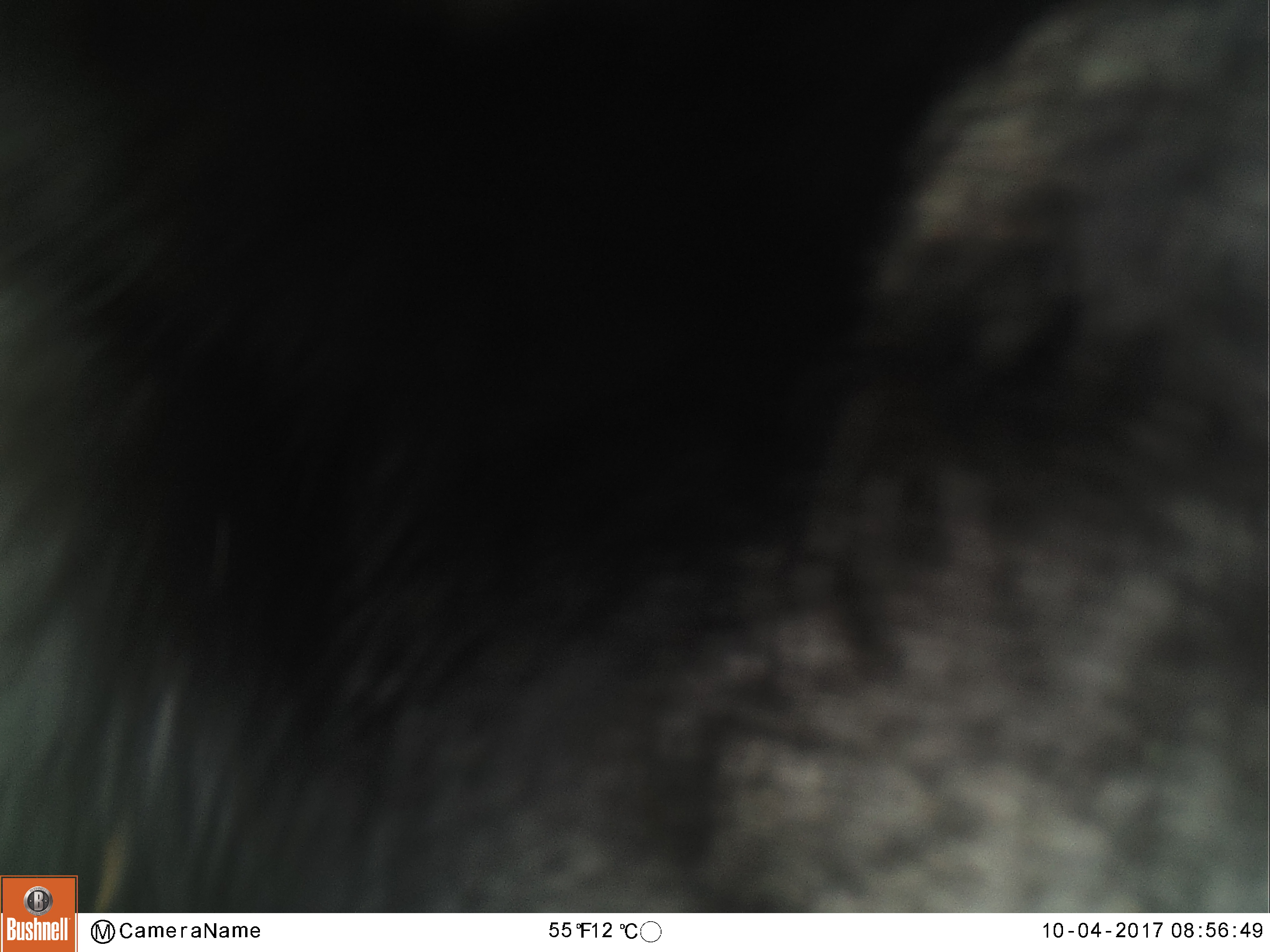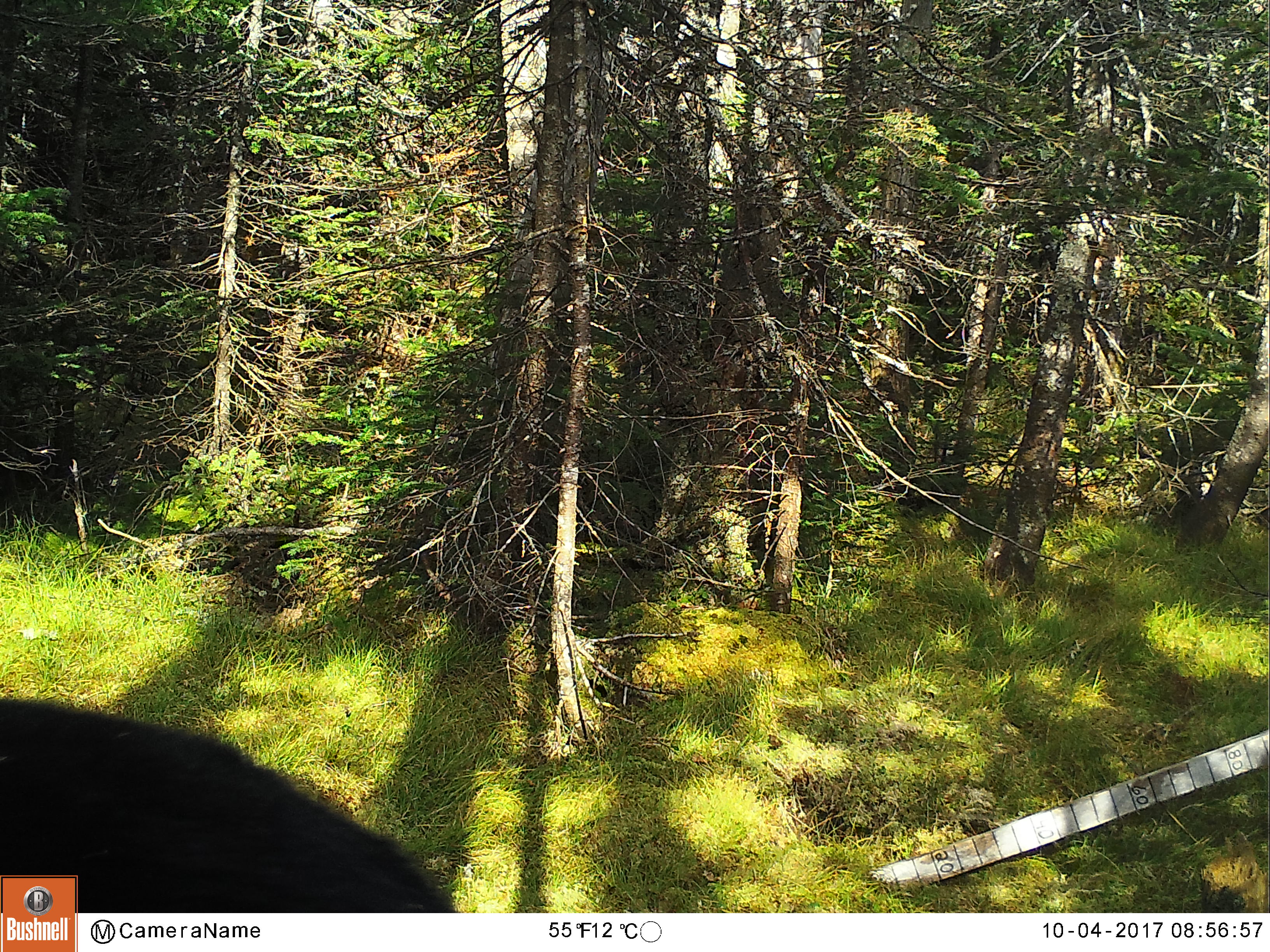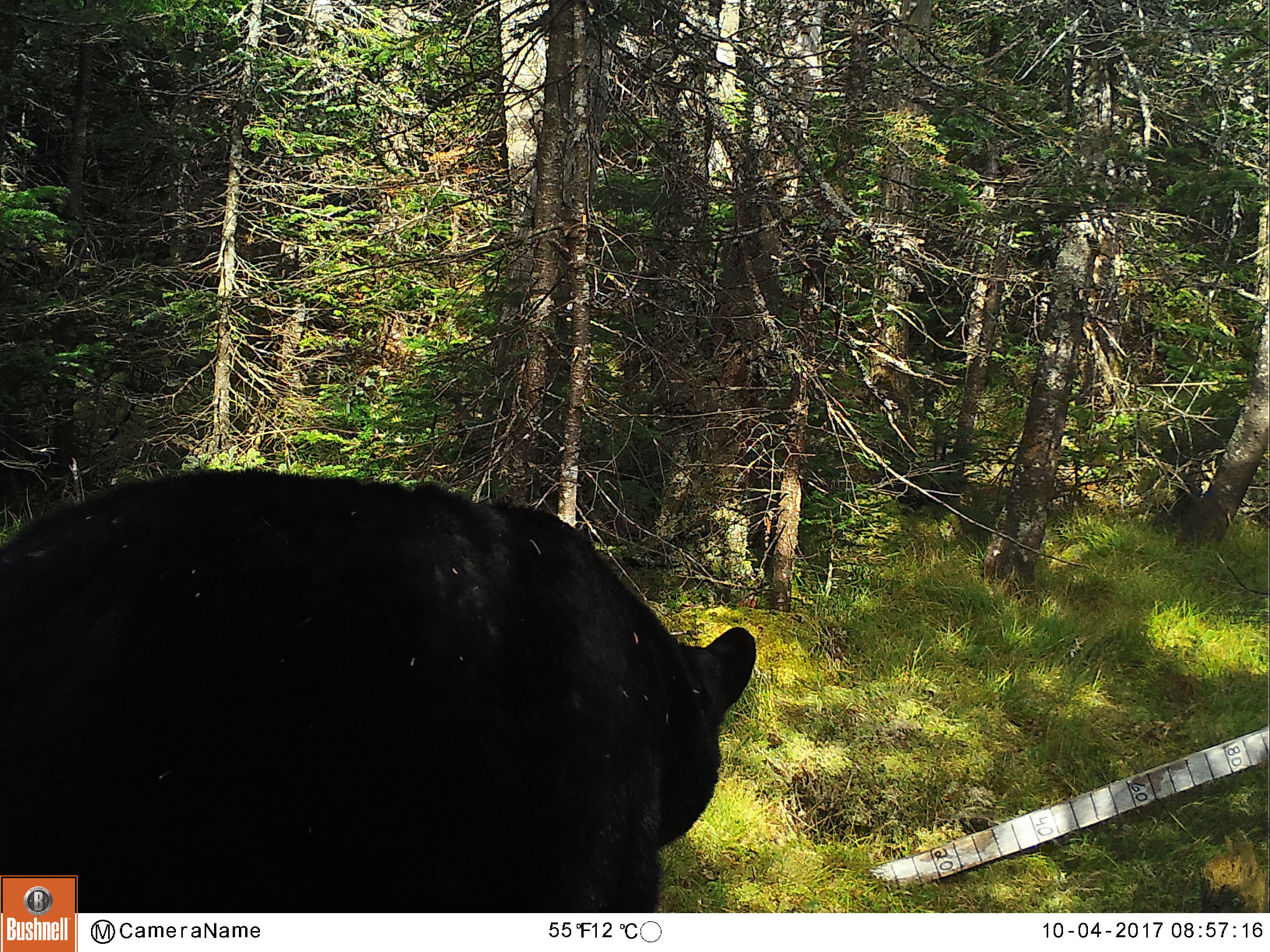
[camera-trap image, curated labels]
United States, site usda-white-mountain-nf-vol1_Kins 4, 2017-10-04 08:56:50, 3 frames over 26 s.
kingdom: Animalia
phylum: Chordata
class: Mammalia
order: Carnivora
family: Ursidae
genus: Ursus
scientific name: Ursus americanus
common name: black bear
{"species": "black bear (Ursus americanus)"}